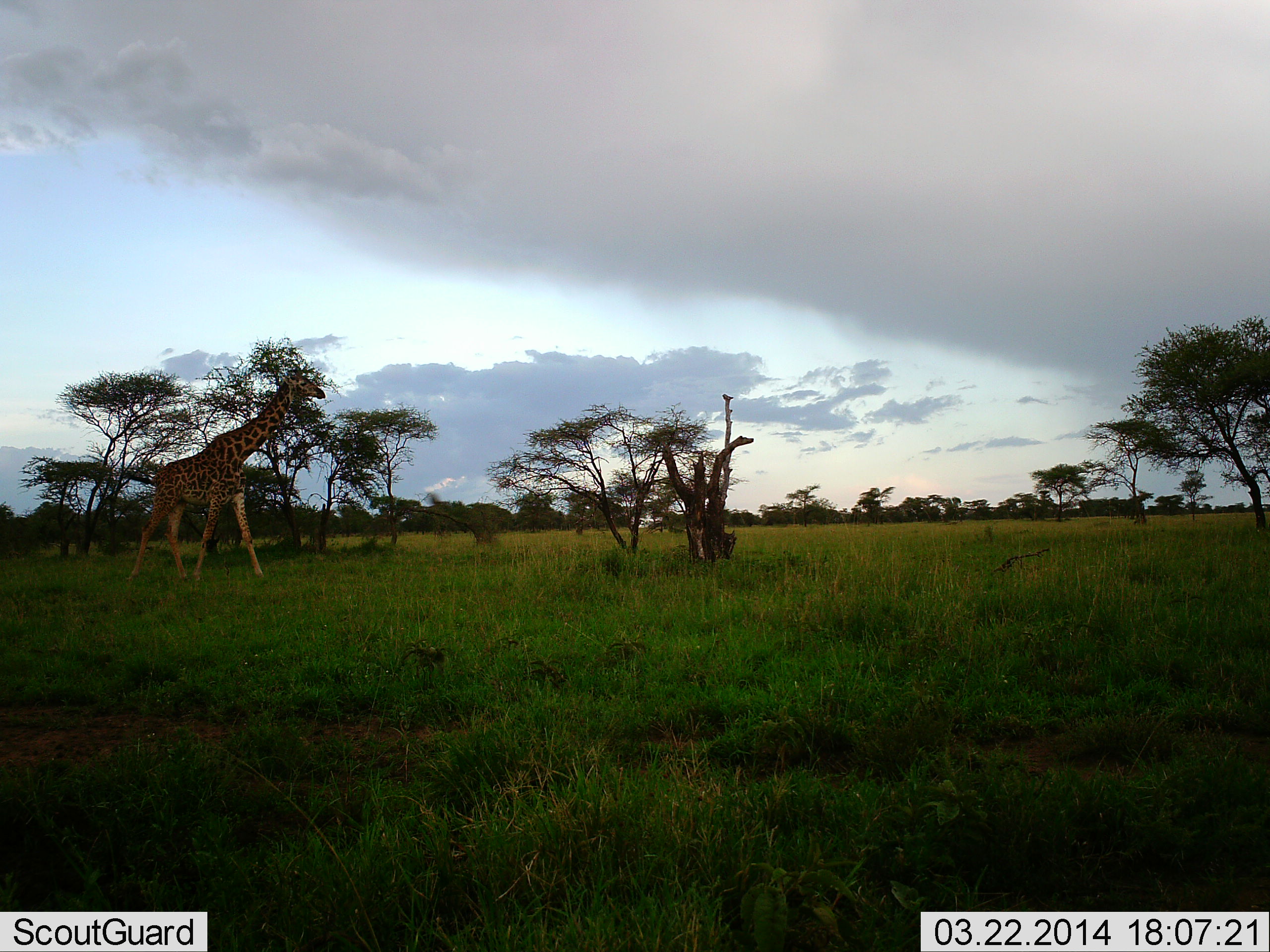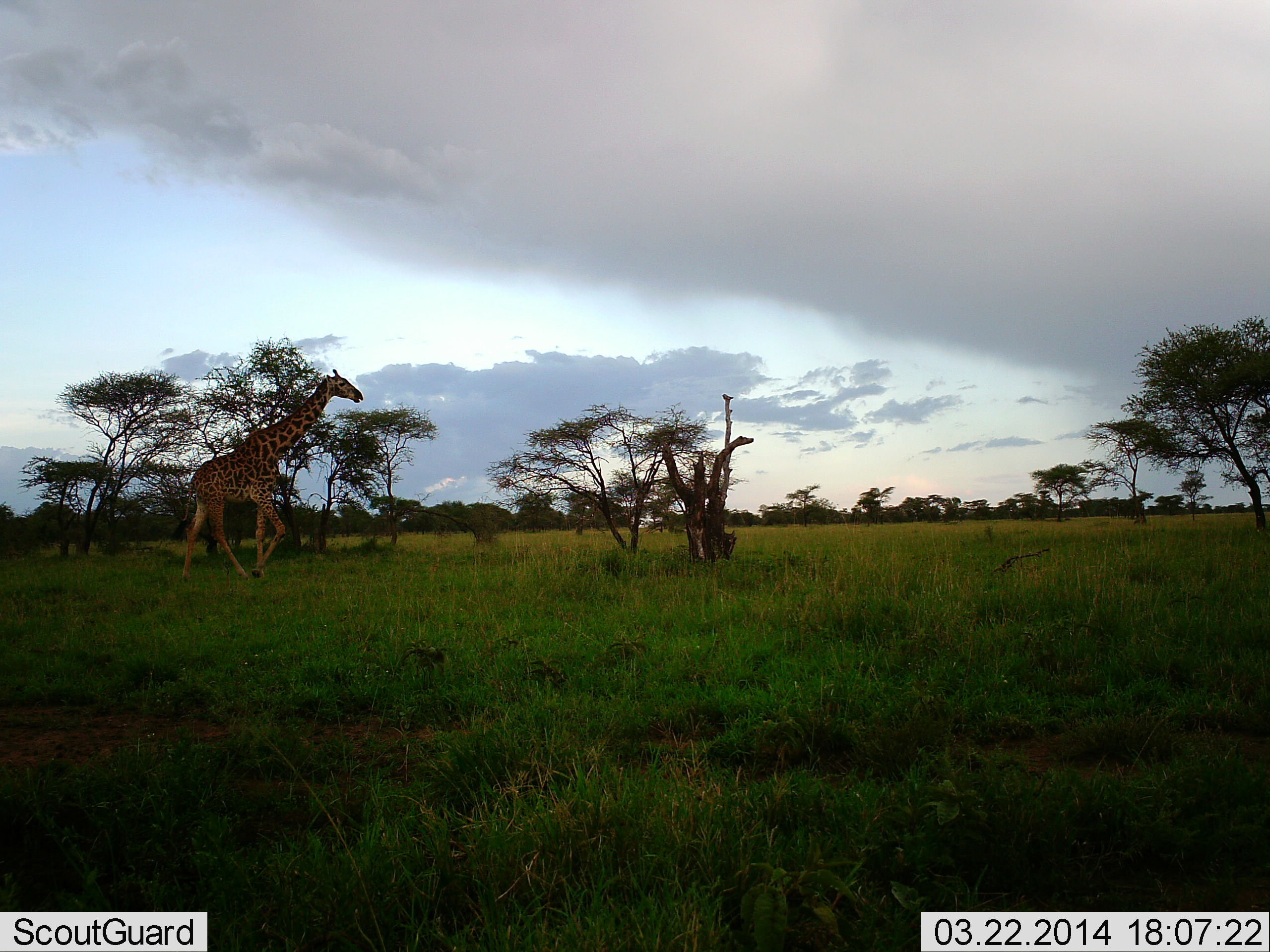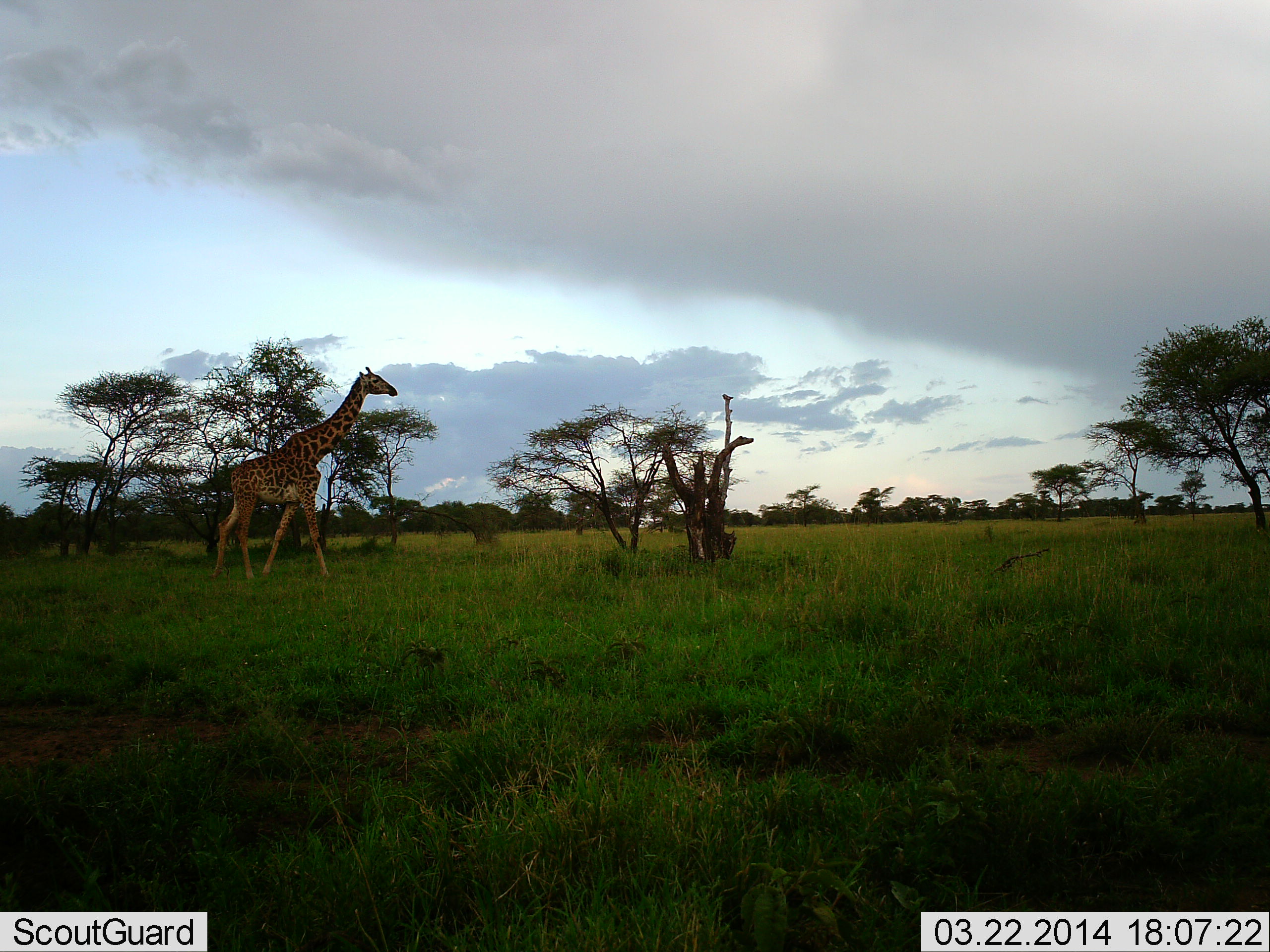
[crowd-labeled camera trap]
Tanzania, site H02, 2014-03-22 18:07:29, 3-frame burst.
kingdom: Animalia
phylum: Chordata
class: Mammalia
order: Artiodactyla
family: Giraffidae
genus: Giraffa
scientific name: Giraffa camelopardalis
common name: giraffe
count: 1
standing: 6%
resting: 0%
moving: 97%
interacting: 0%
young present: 0%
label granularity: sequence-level